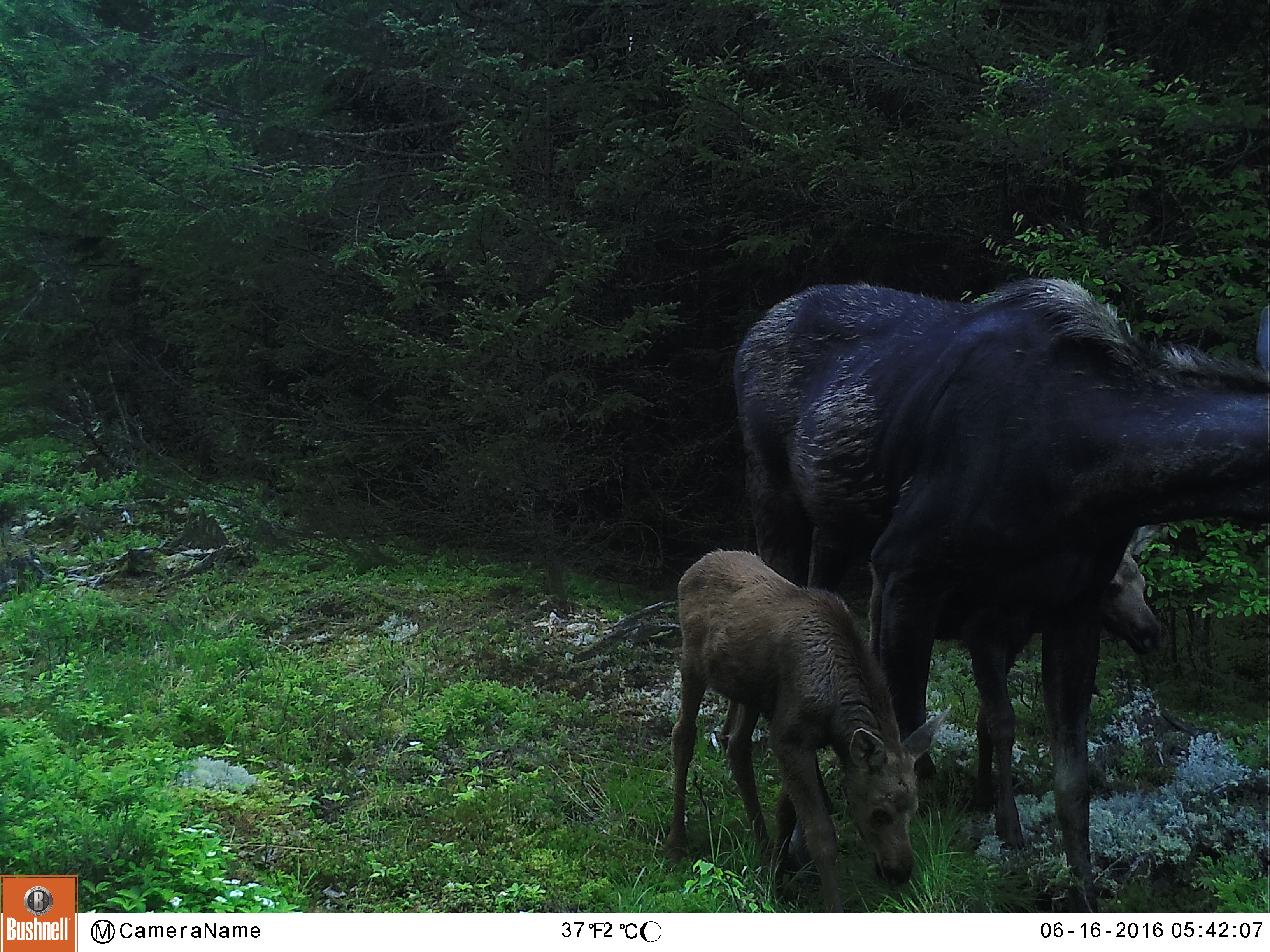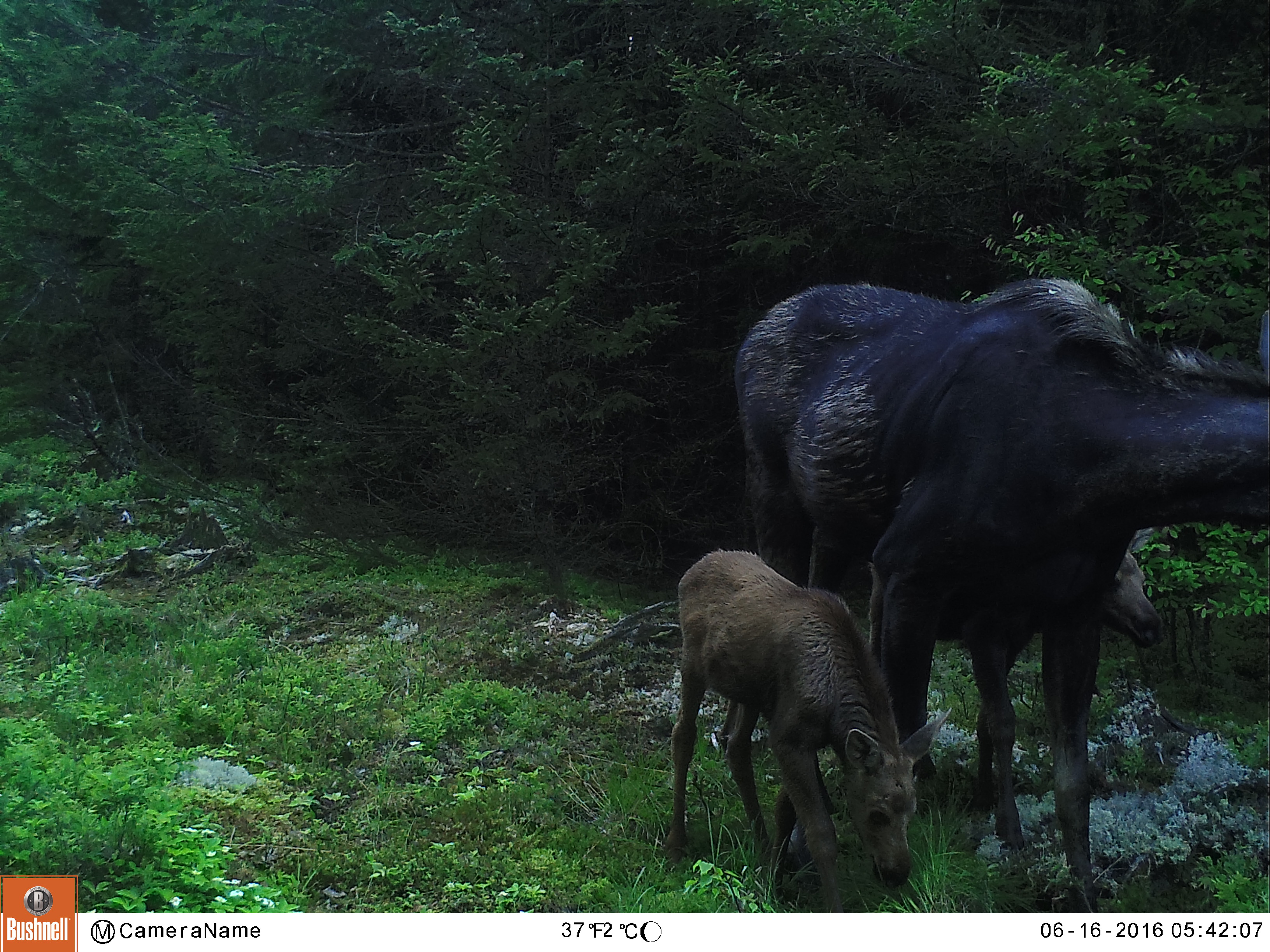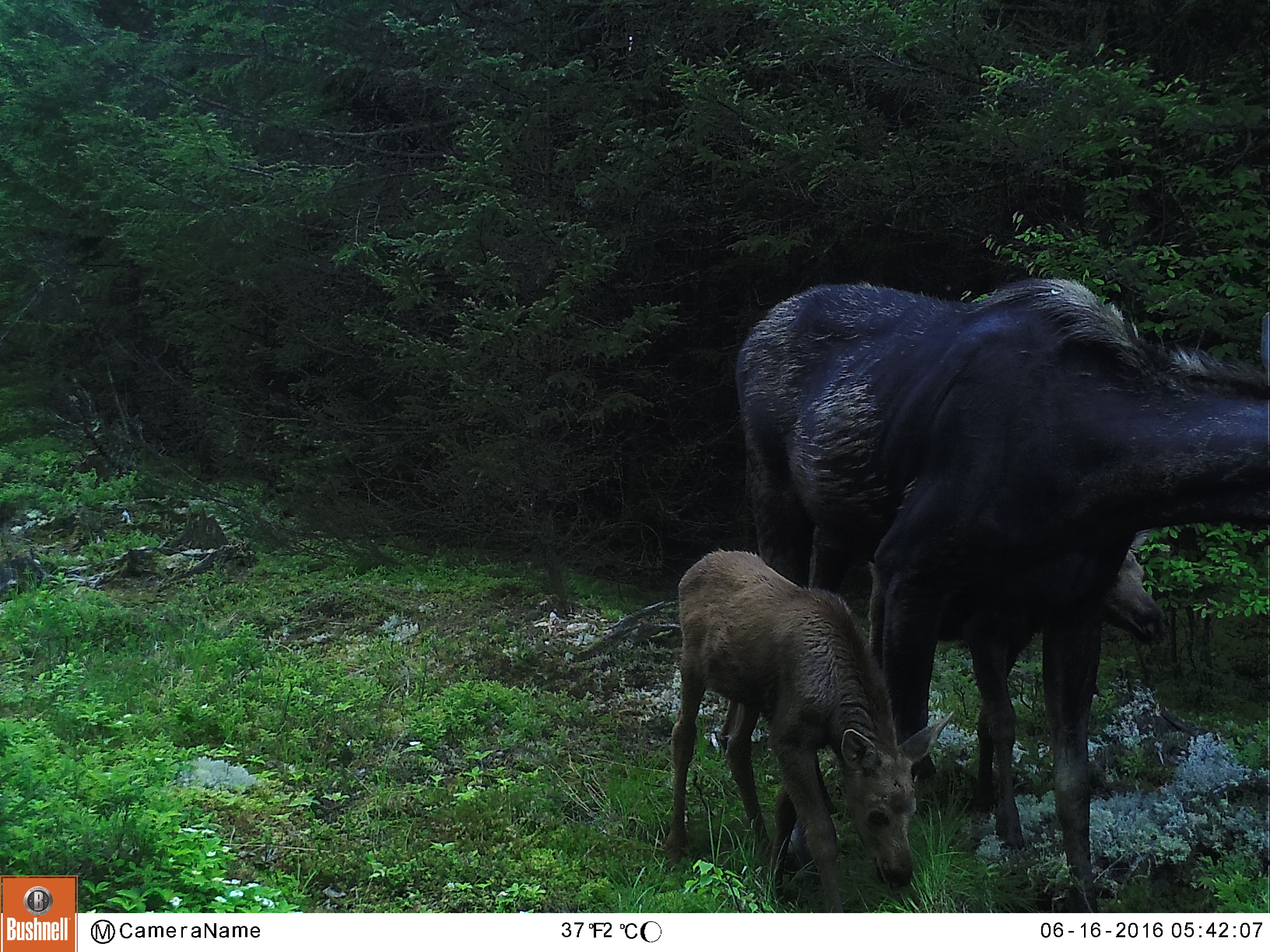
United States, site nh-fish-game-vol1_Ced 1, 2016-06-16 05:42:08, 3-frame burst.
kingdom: Animalia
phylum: Chordata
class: Mammalia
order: Artiodactyla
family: Cervidae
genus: Alces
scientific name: Alces alces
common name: moose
Moose (Alces alces).